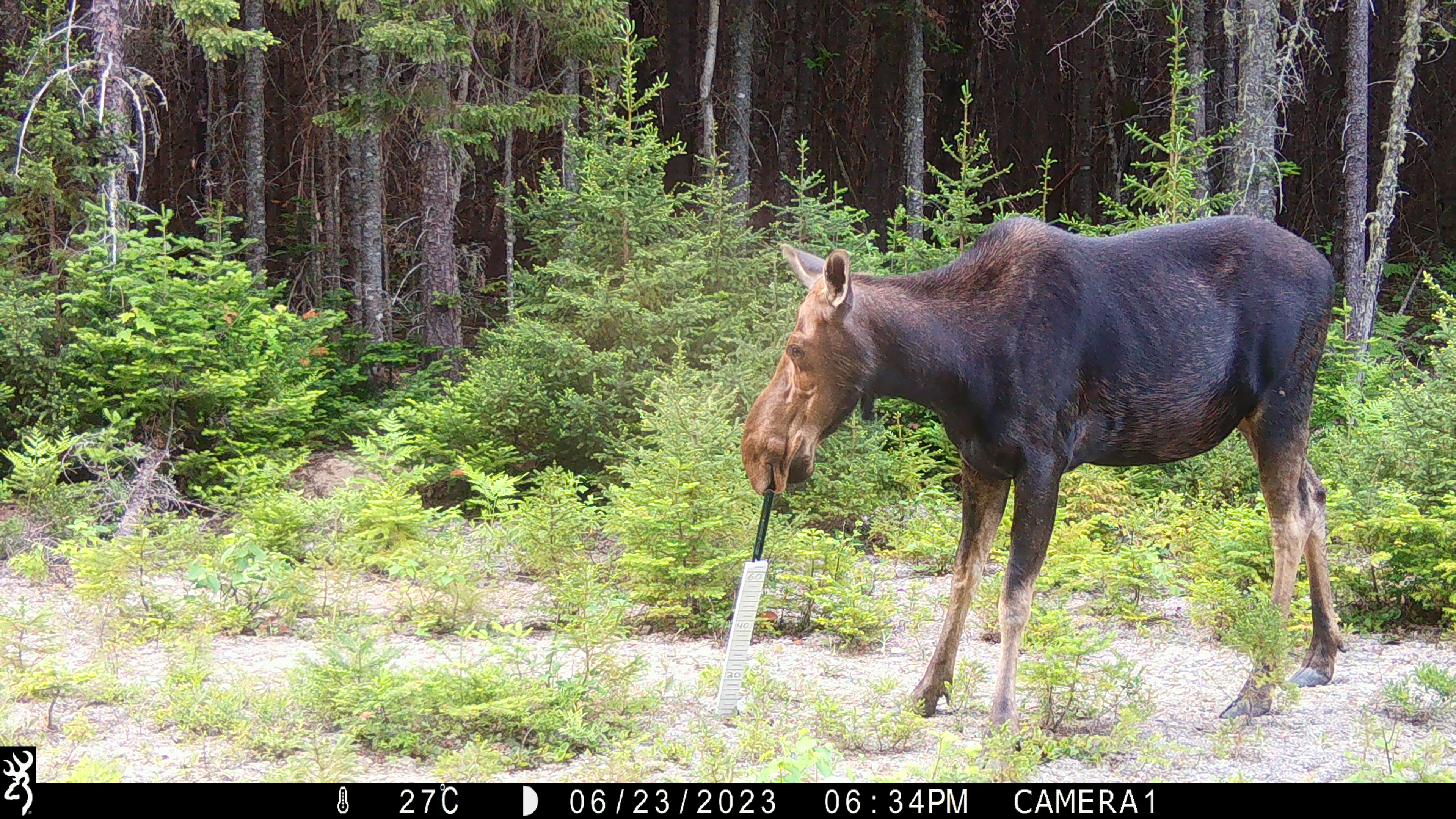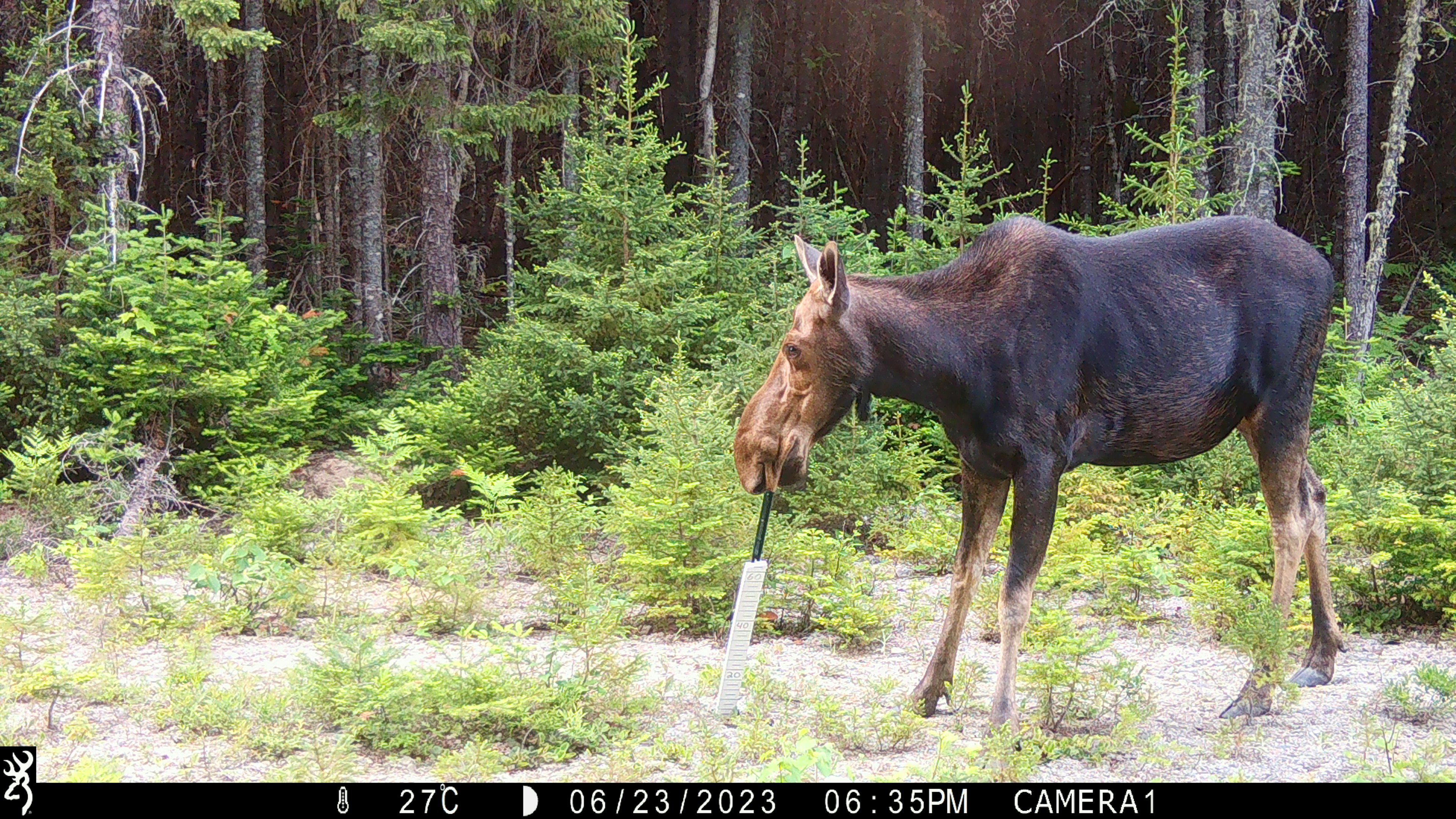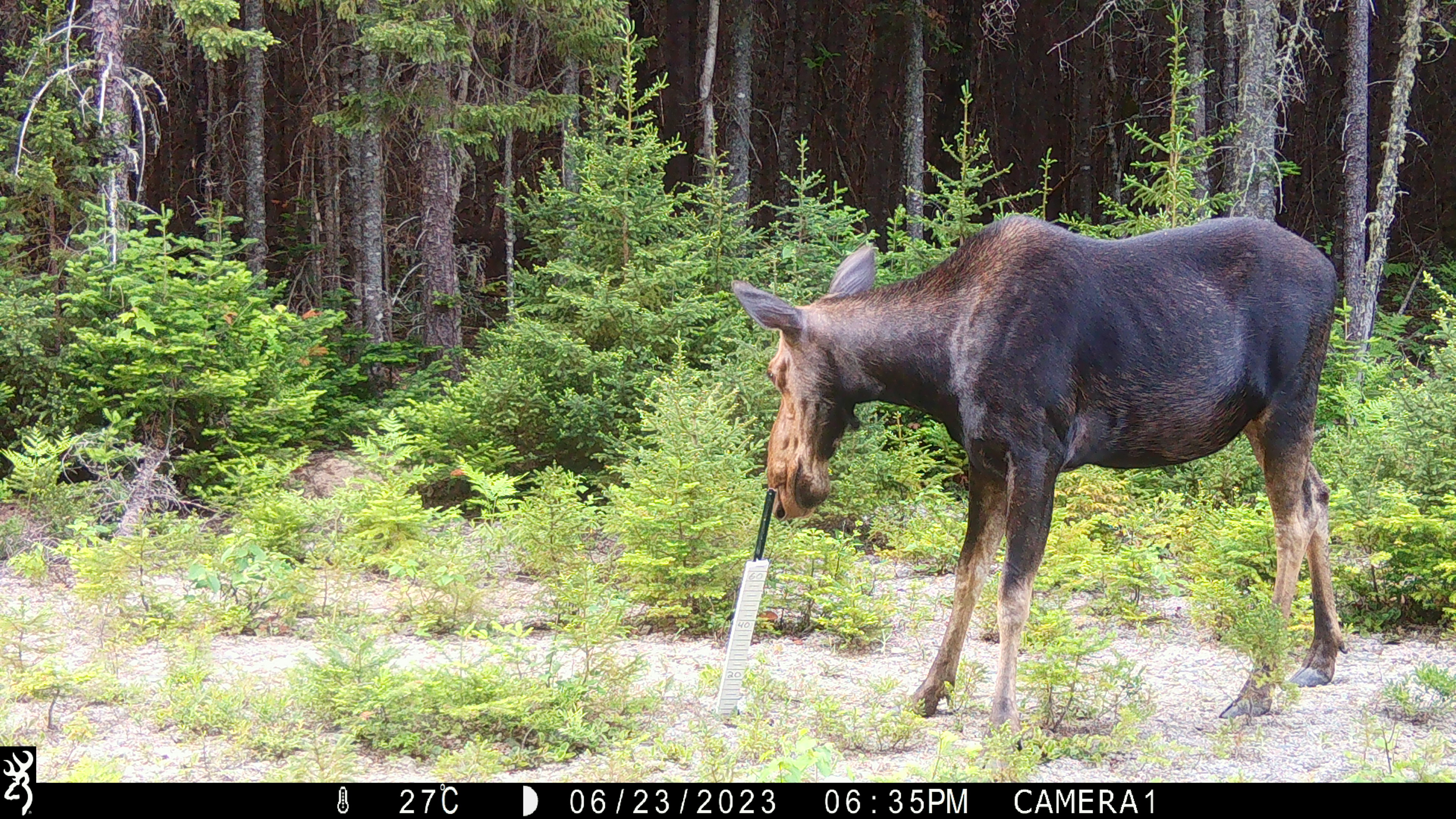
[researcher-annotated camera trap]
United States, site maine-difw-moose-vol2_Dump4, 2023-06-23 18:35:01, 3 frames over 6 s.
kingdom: Animalia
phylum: Chordata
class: Mammalia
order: Artiodactyla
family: Cervidae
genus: Alces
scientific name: Alces alces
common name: moose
Moose (Alces alces).